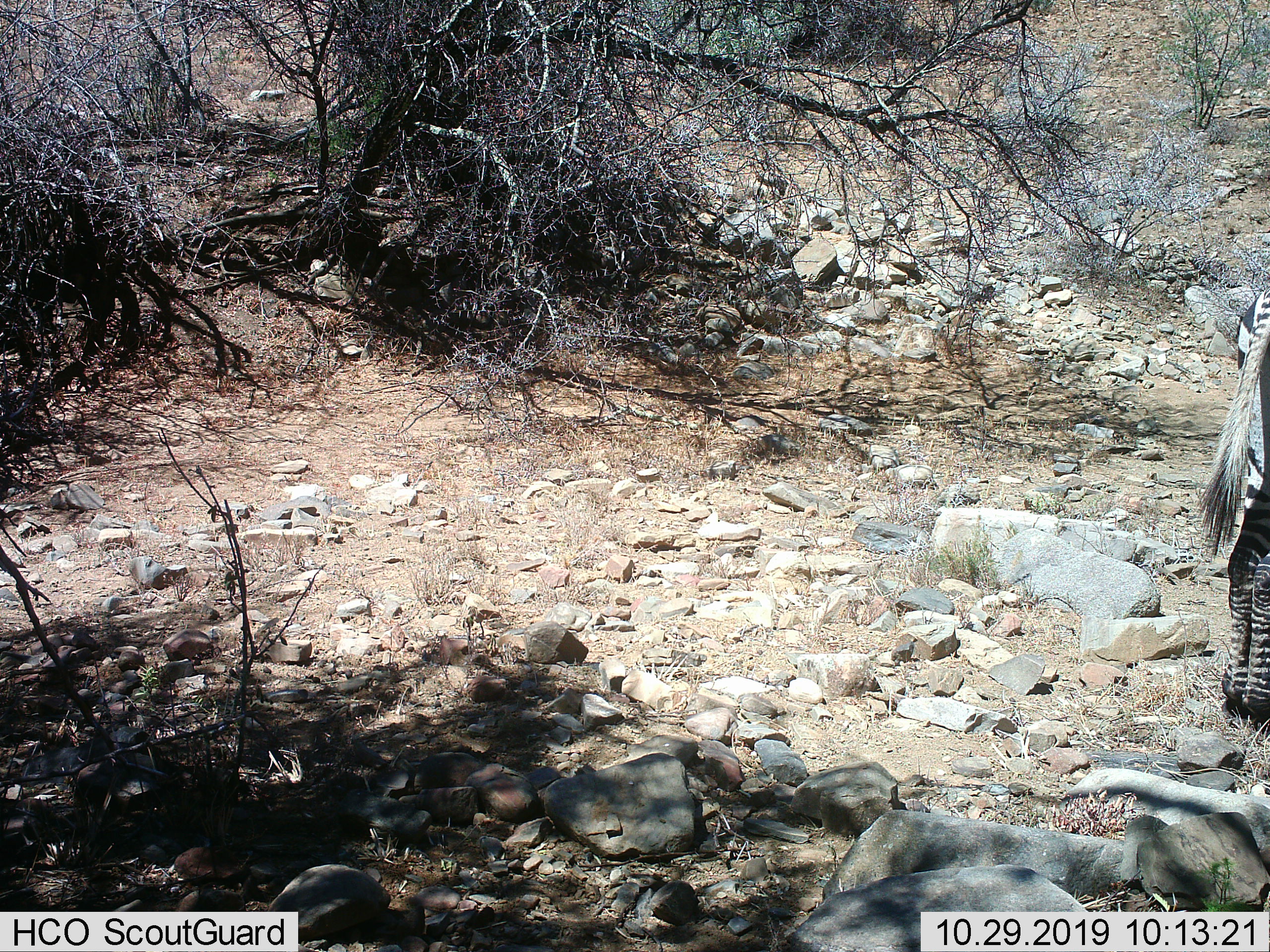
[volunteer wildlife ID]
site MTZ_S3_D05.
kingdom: Animalia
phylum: Chordata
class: Mammalia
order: Perissodactyla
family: Equidae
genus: Equus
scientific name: Equus zebra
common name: mountain zebra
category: zebramountain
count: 1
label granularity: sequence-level